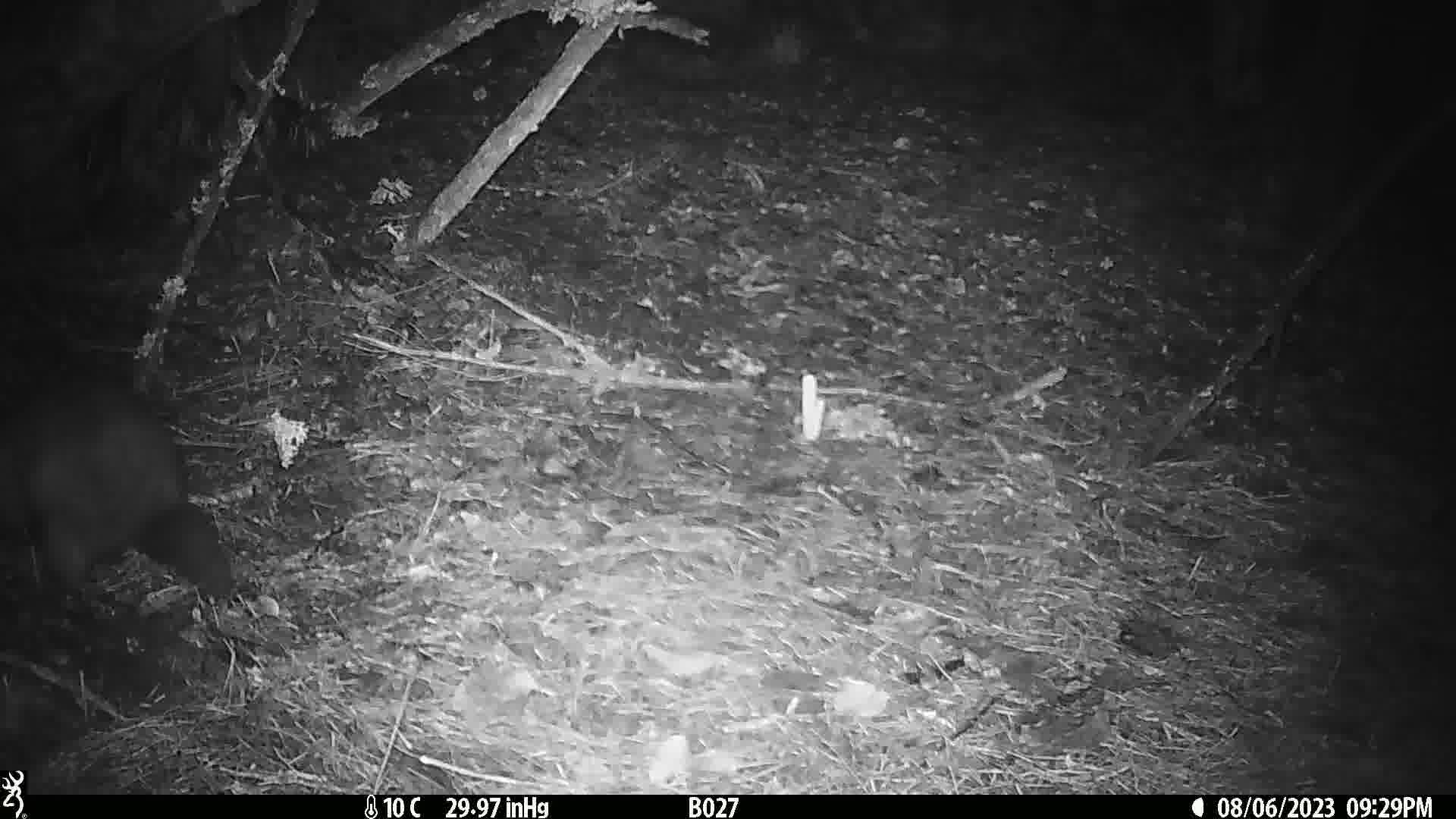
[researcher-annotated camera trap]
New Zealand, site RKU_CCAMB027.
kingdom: Animalia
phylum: Chordata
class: Mammalia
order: Diprotodontia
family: Phalangeridae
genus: Trichosurus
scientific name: Trichosurus vulpecula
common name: common brushtail possum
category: possum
Possum (common brushtail possum) (Trichosurus vulpecula).